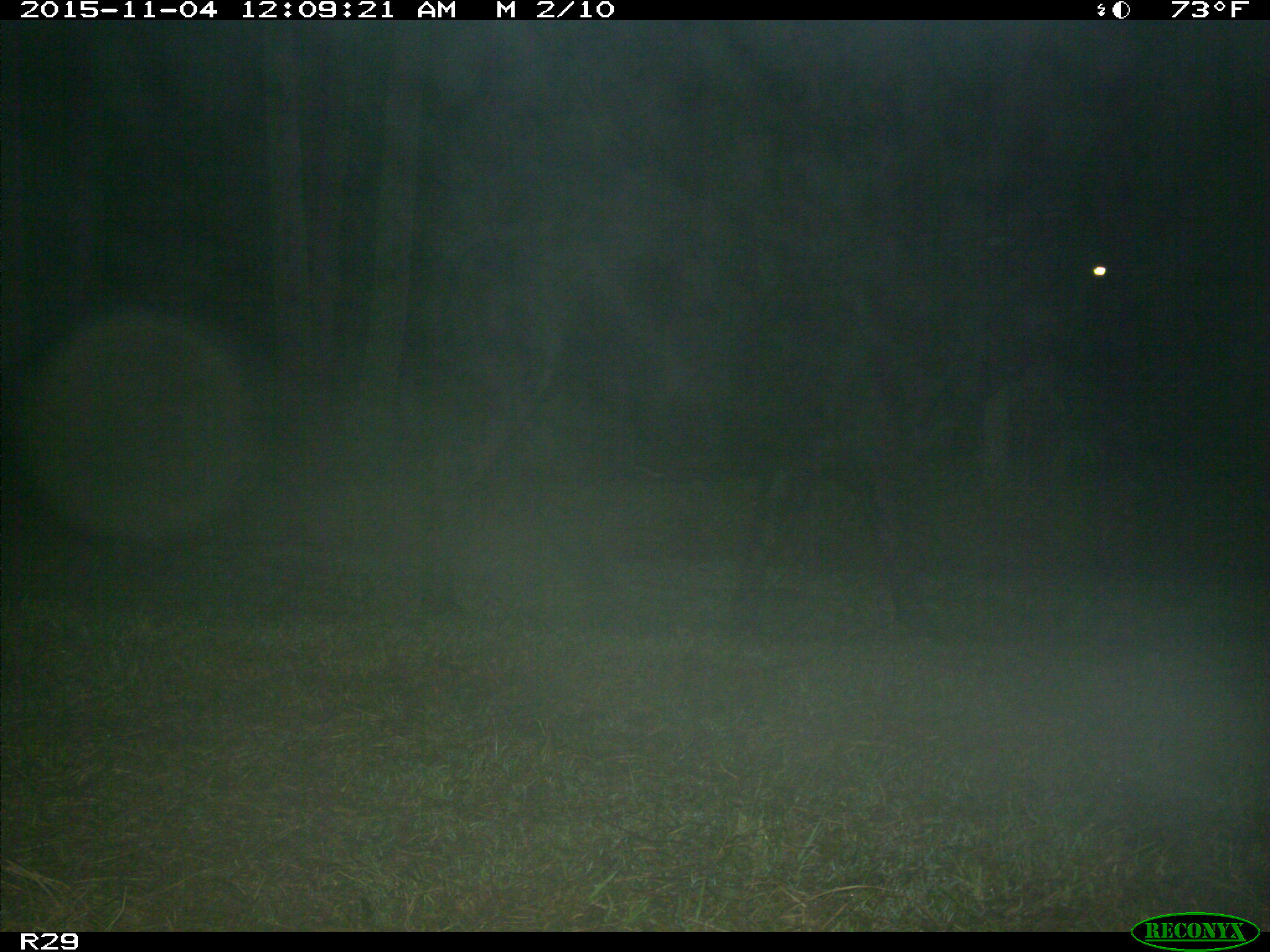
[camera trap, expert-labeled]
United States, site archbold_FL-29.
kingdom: Animalia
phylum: Chordata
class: Mammalia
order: Artiodactyla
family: Bovidae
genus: Bos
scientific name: Bos taurus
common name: domestic cow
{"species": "Bos taurus (domestic cow)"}